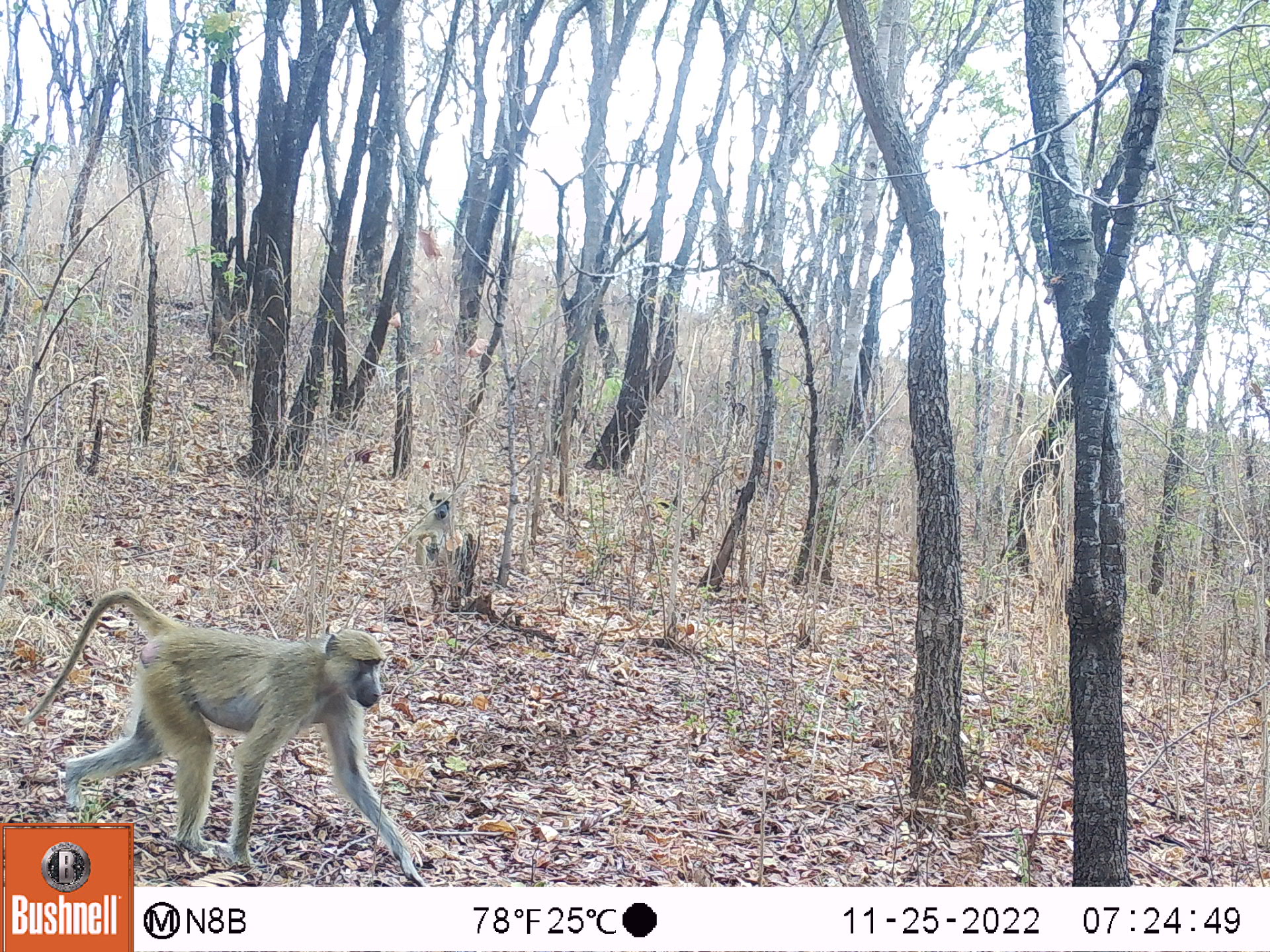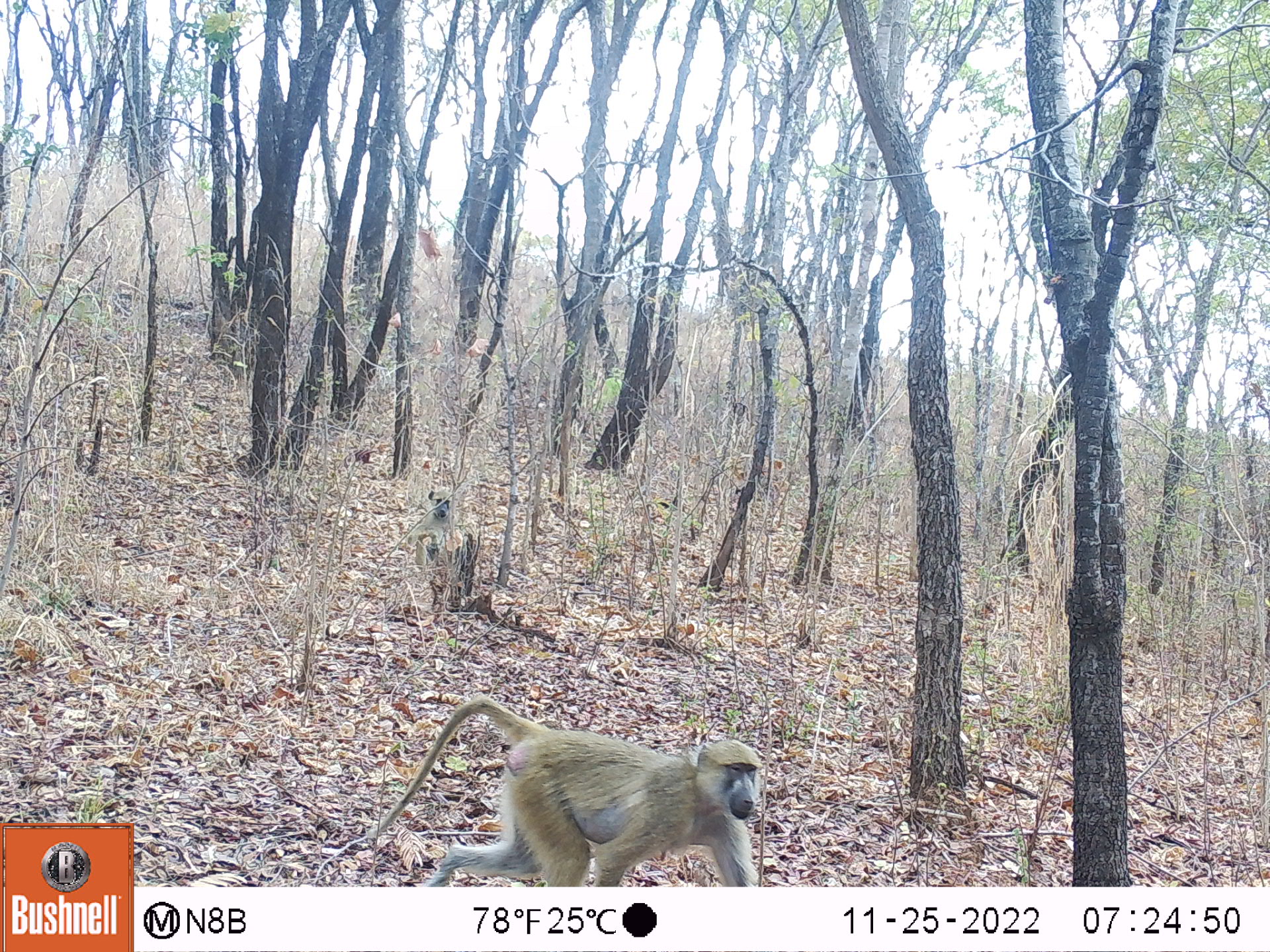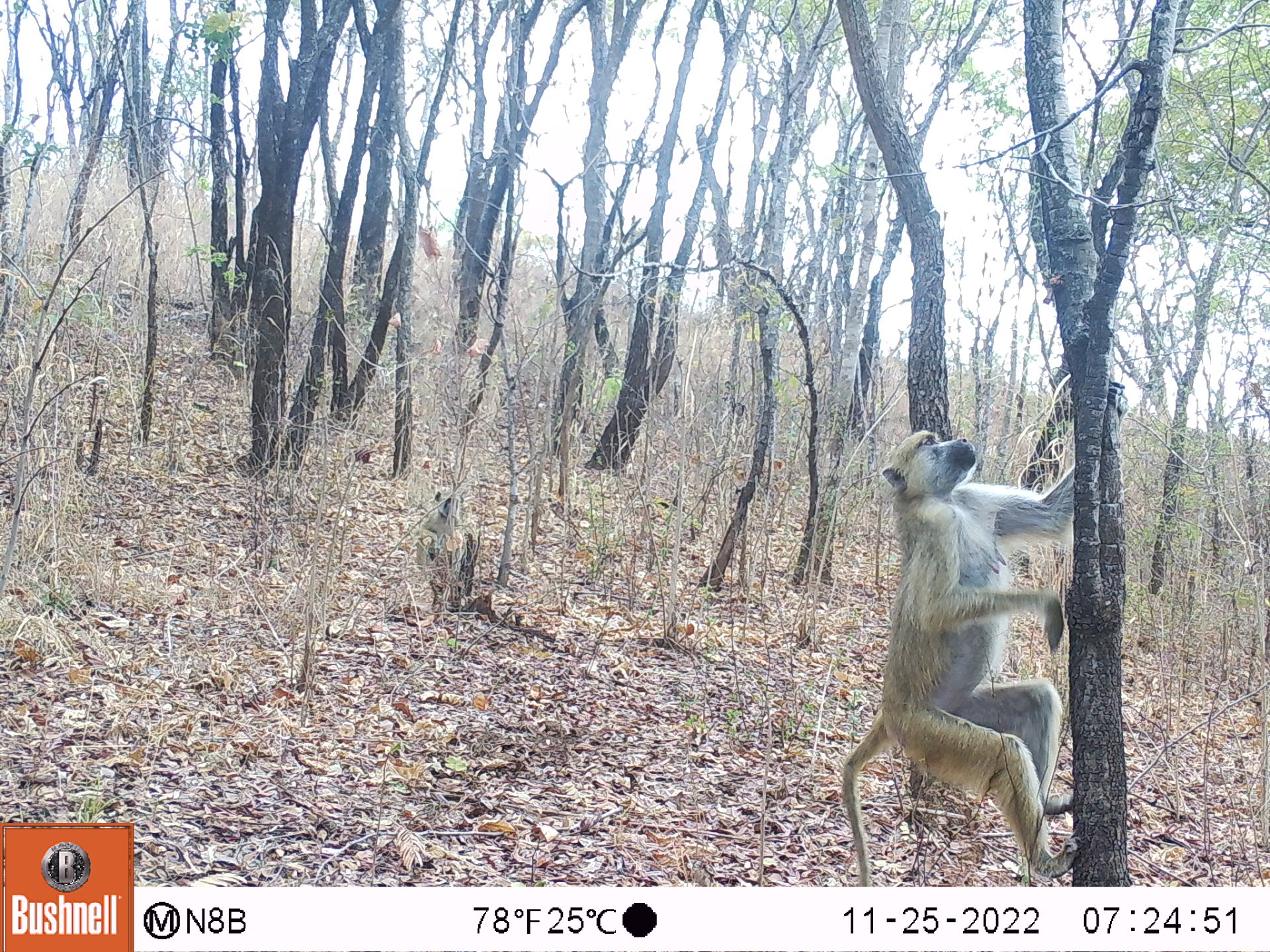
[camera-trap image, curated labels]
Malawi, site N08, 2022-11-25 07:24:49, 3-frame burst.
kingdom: Animalia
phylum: Chordata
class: Mammalia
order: Primates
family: Cercopithecidae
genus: Papio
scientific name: Papio cynocephalus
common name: yellow baboon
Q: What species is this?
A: Yellow baboon (Papio cynocephalus).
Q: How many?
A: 1.